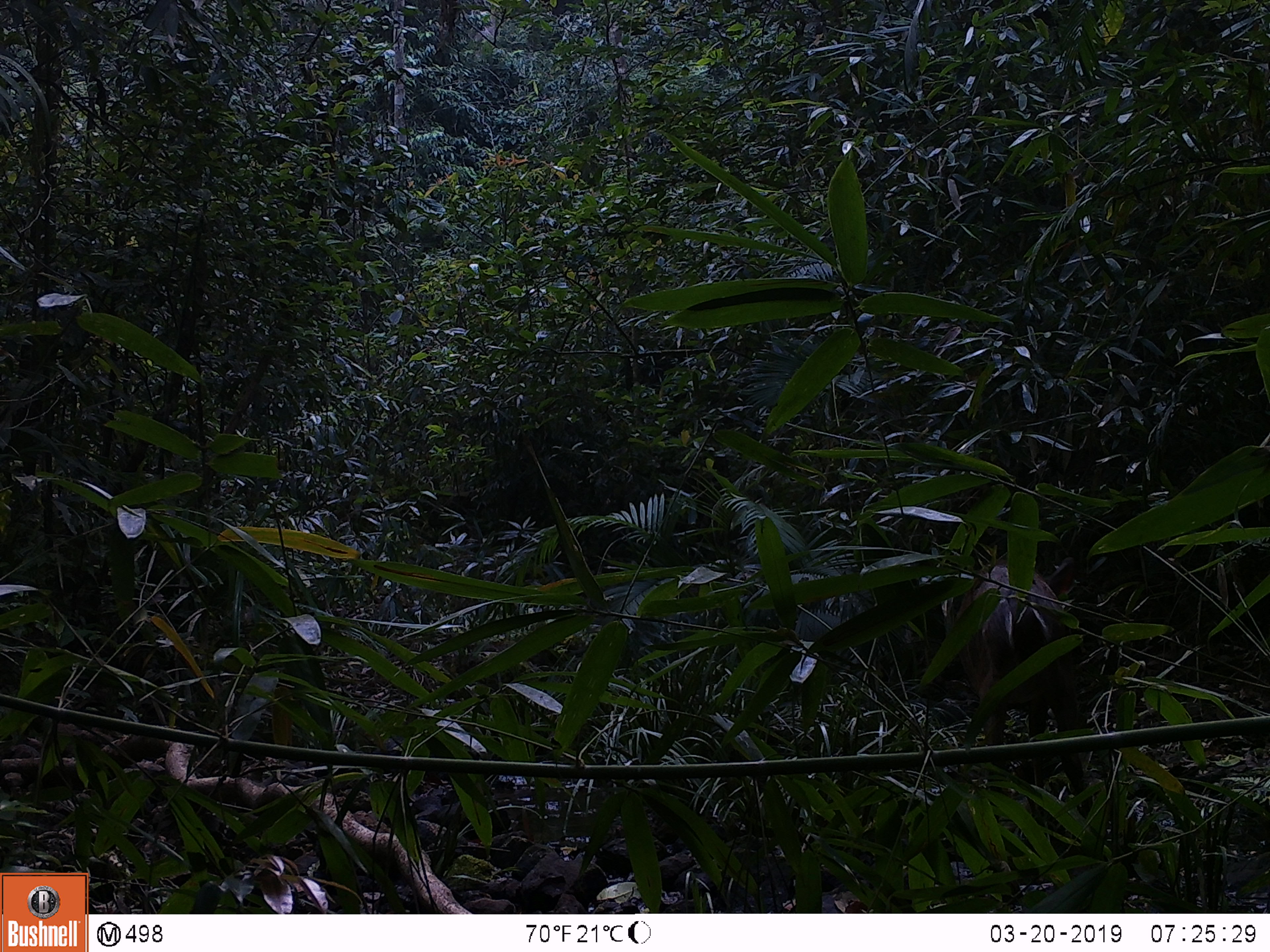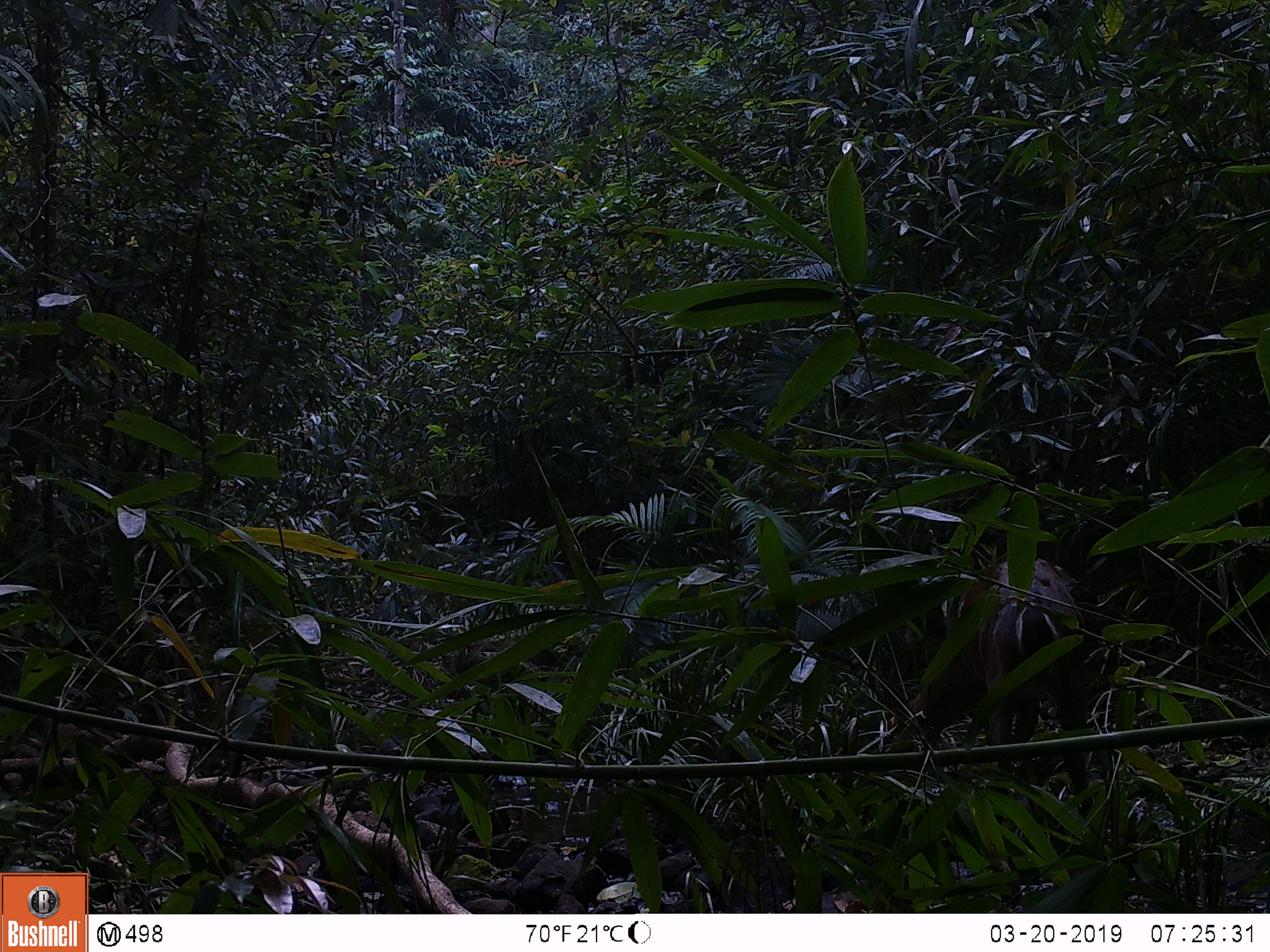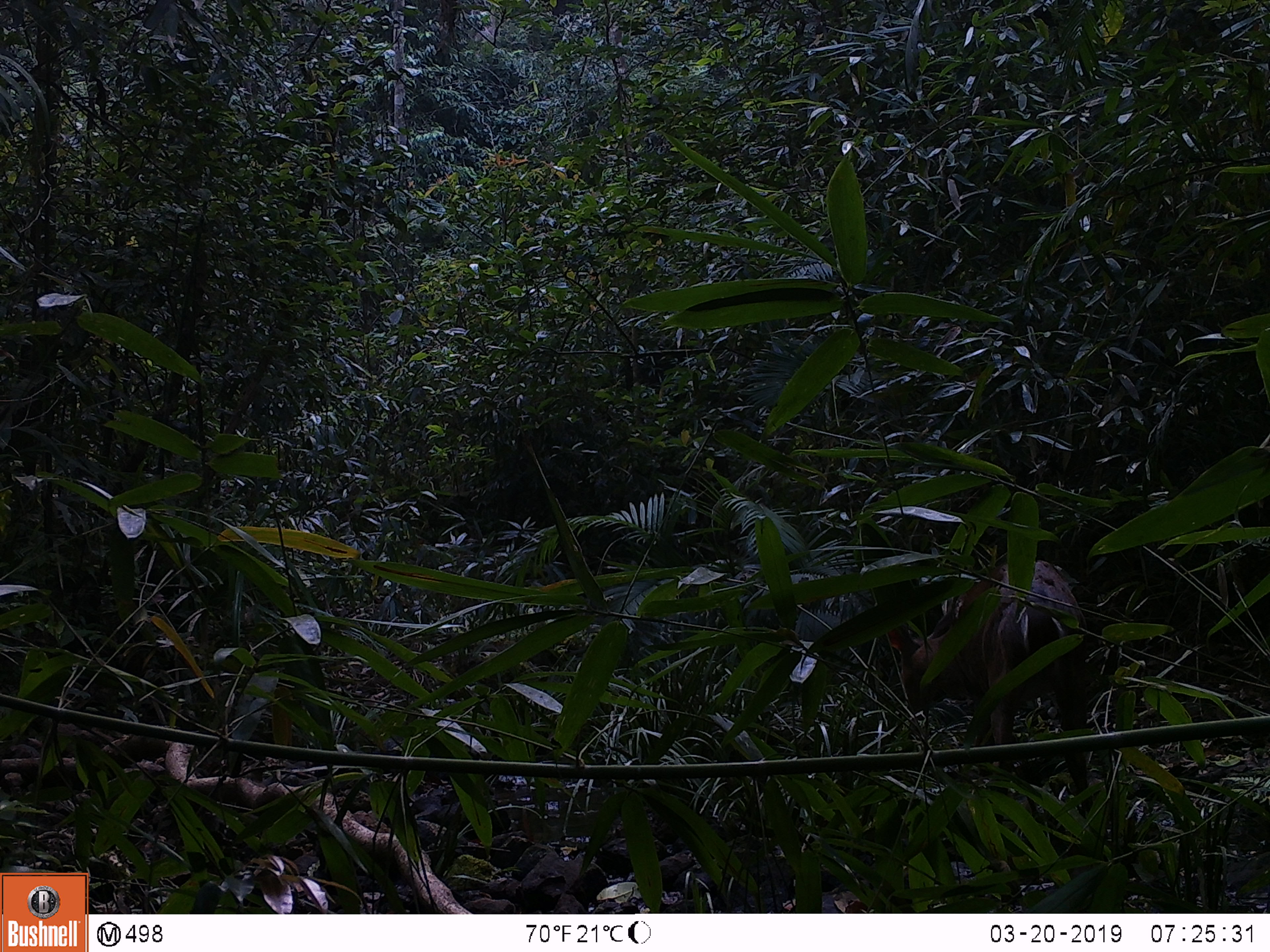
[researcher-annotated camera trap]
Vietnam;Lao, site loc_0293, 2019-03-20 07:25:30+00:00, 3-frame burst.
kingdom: Animalia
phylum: Chordata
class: Mammalia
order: Artiodactyla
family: Cervidae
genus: Muntiacus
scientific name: Muntiacus rooseveltorum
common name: roosevelt's muntjac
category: roosevelts muntjac group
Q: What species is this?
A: Roosevelts muntjac group (roosevelt's muntjac) (Muntiacus rooseveltorum).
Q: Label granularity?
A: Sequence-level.